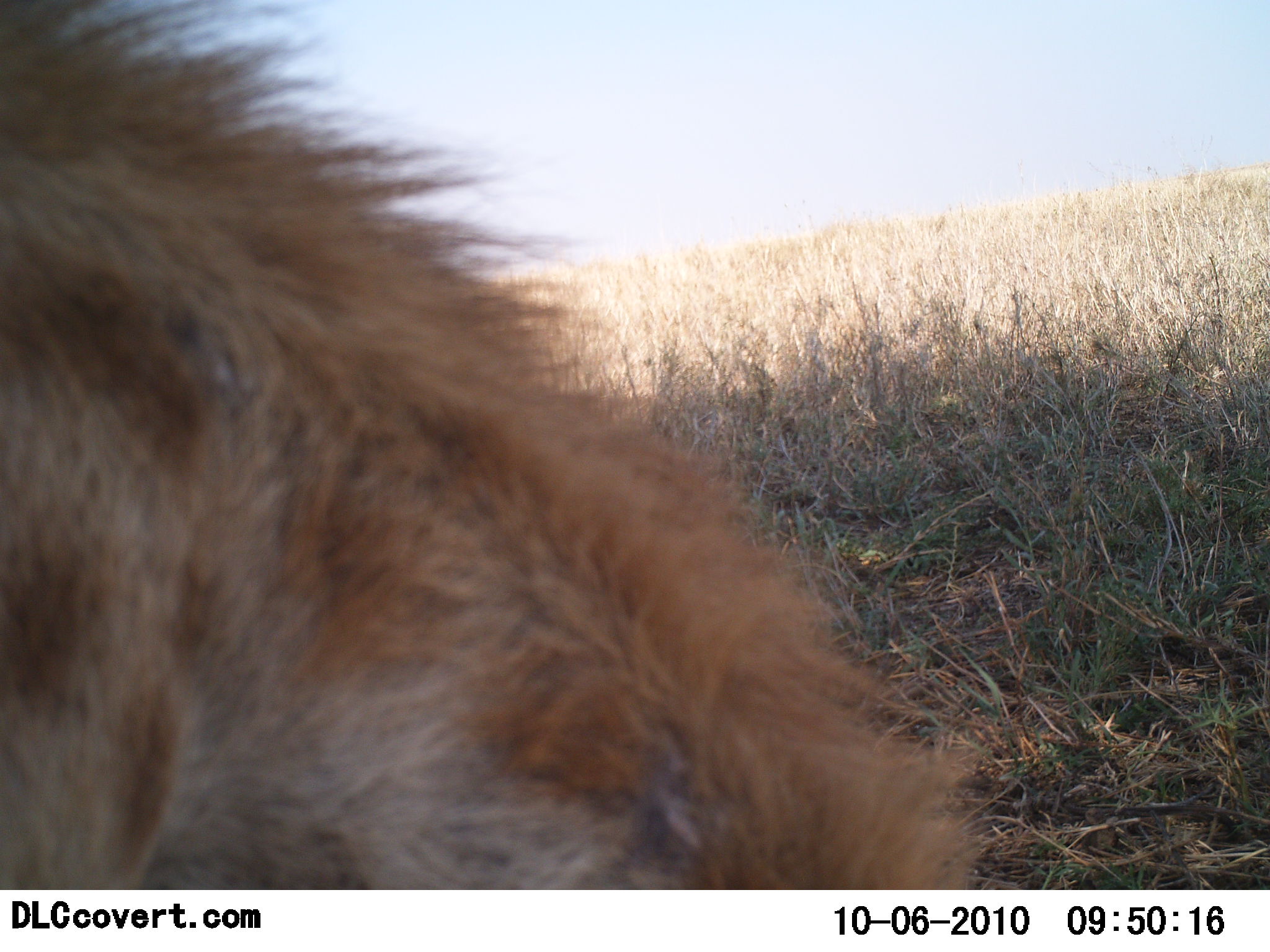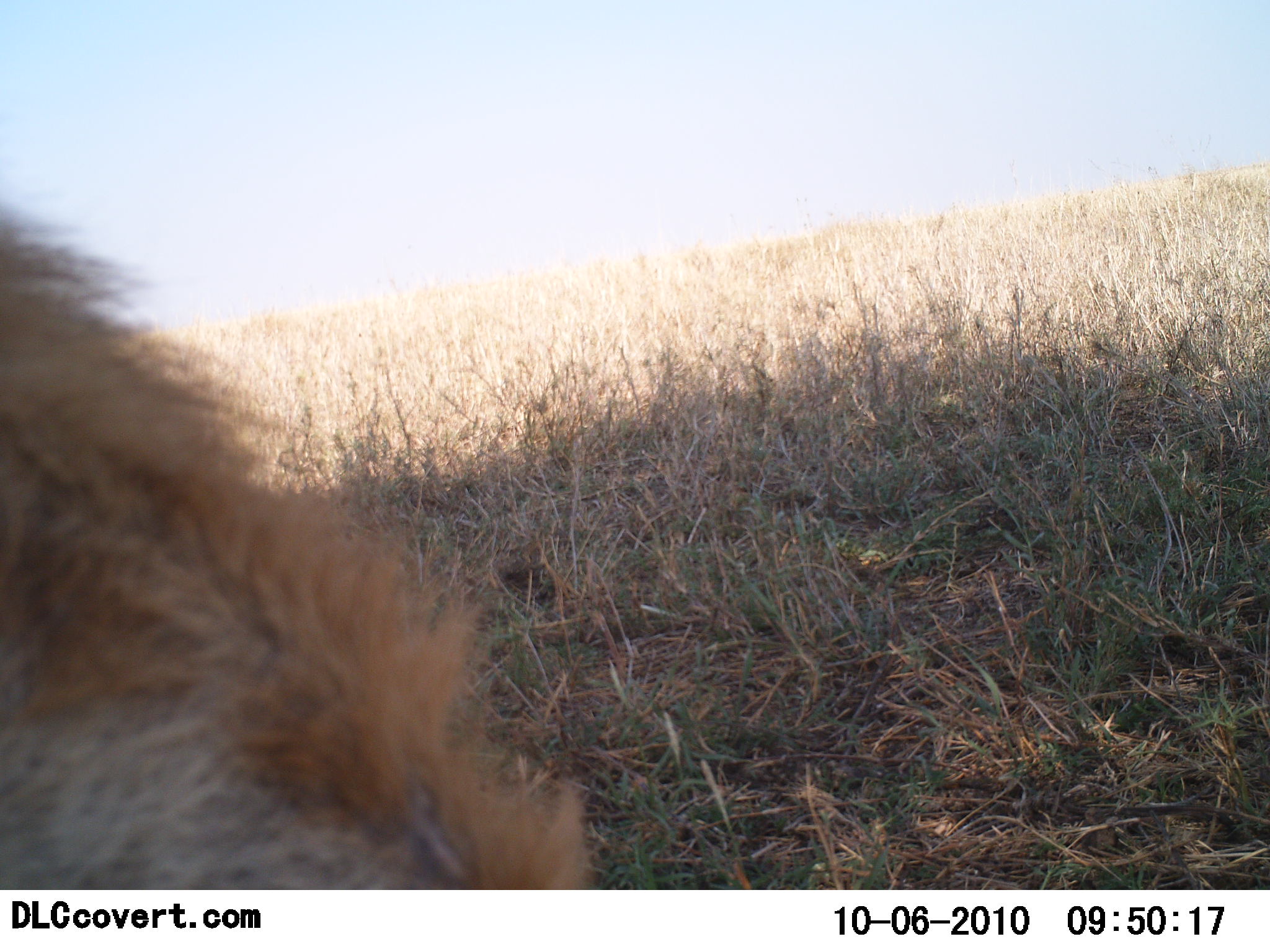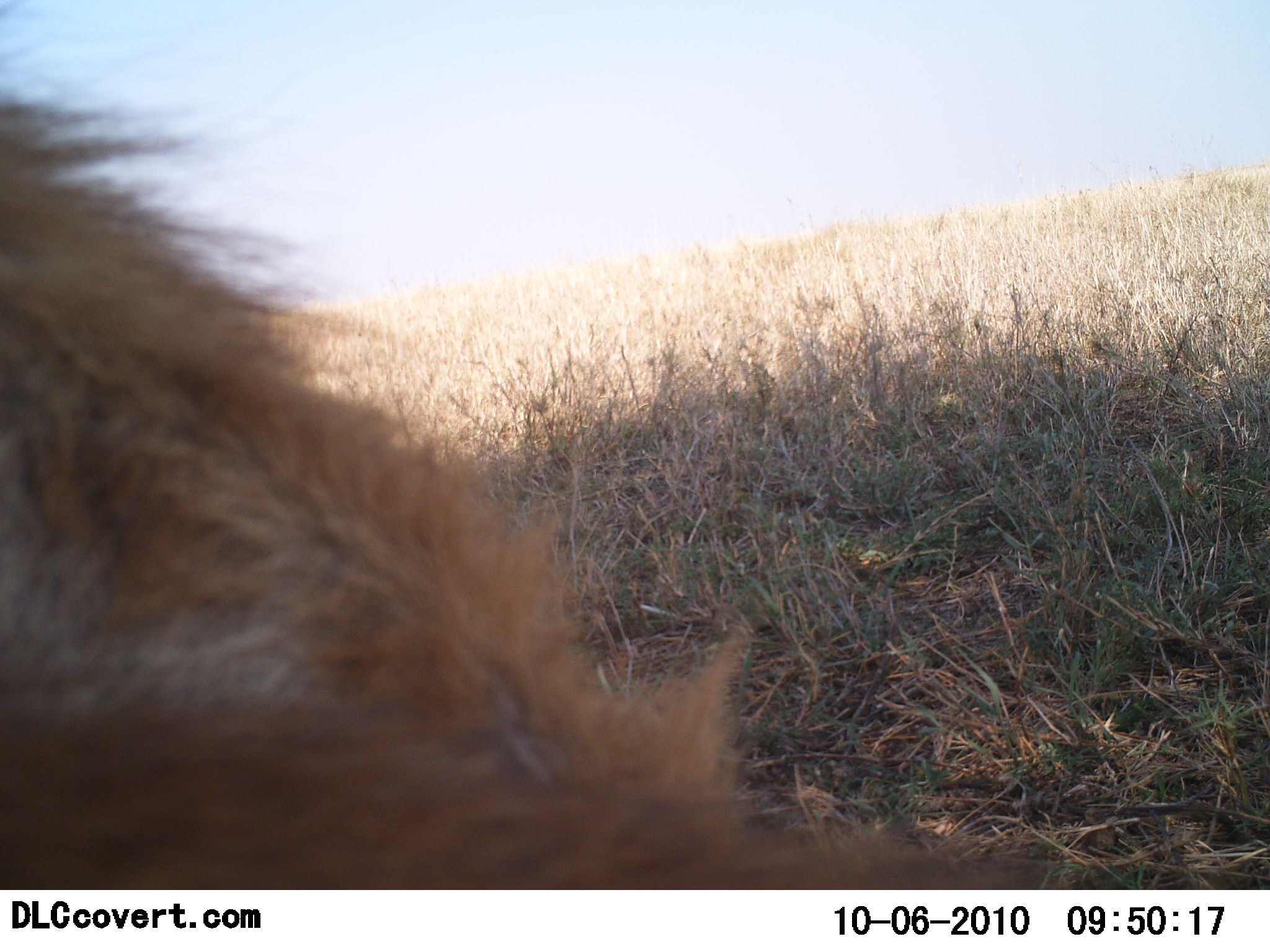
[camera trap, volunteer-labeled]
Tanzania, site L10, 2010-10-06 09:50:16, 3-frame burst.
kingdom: Animalia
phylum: Chordata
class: Mammalia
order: Carnivora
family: Hyaenidae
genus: Crocuta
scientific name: Crocuta crocuta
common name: spotted hyena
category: hyenaspotted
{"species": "hyenaspotted (spotted hyena) (Crocuta crocuta)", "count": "1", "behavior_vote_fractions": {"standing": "17%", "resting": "42%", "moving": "42%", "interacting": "8%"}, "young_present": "0%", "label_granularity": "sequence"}